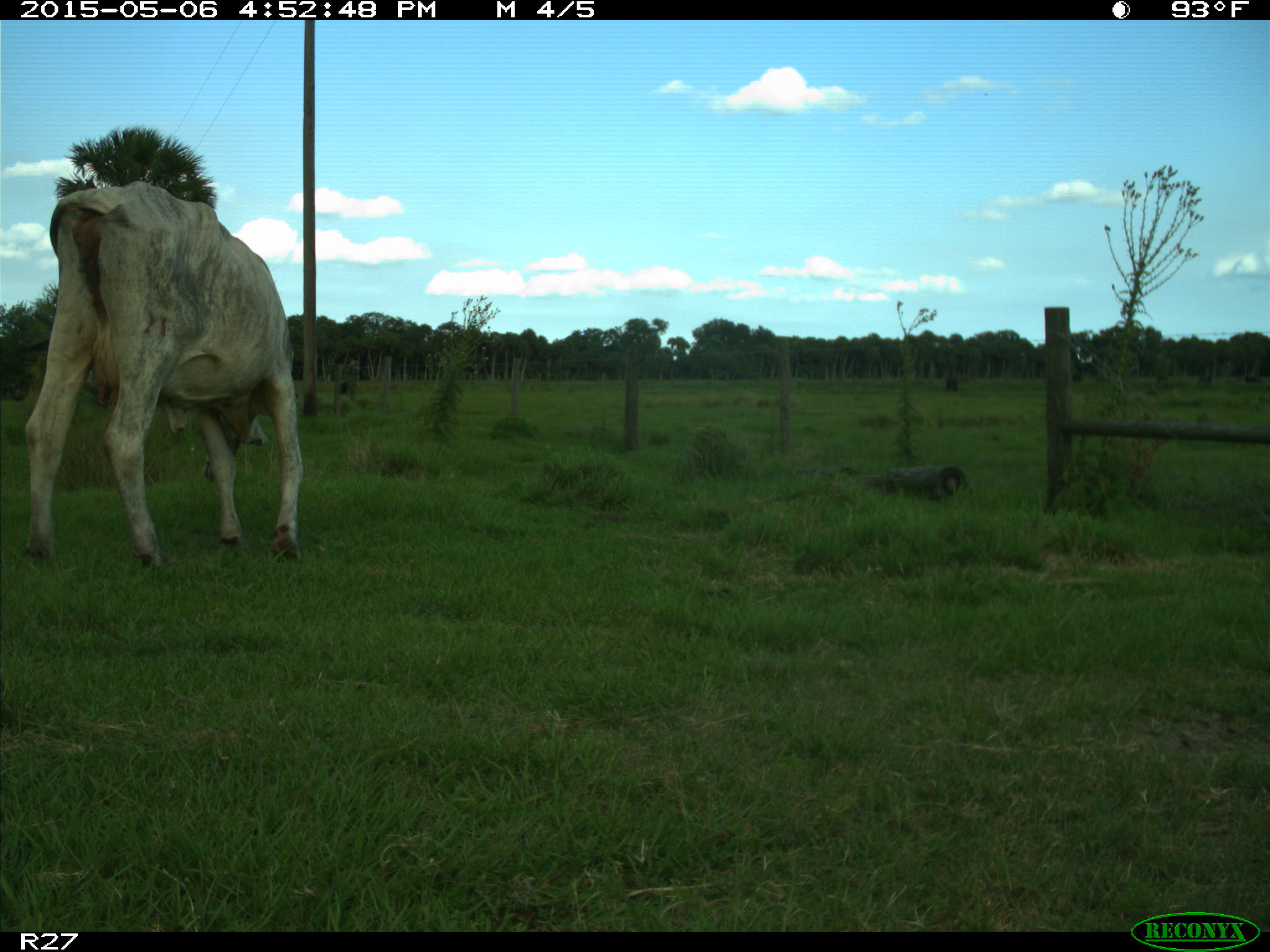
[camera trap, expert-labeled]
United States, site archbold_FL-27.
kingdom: Animalia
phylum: Chordata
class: Mammalia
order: Artiodactyla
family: Bovidae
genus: Bos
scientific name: Bos taurus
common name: domestic cow